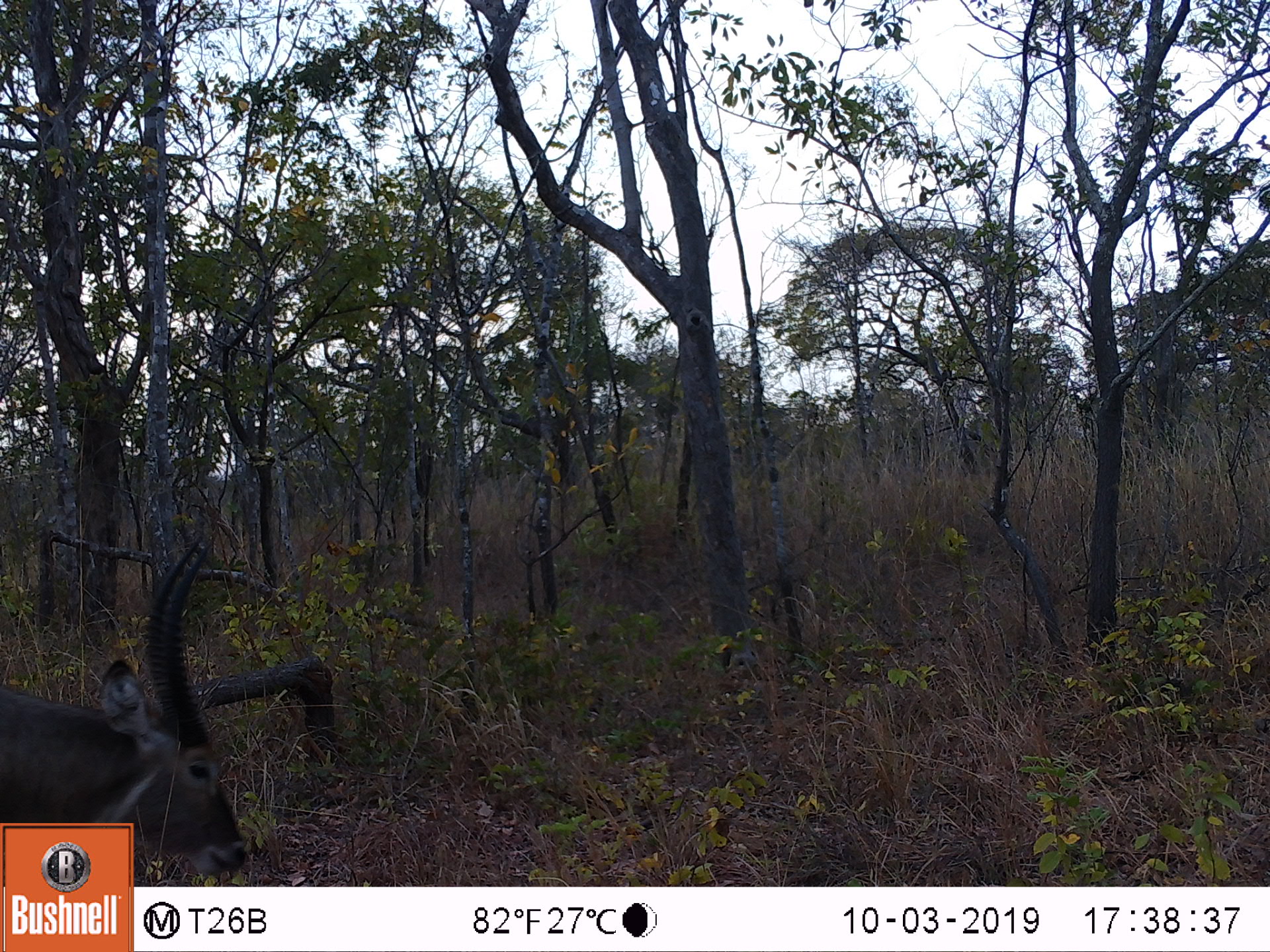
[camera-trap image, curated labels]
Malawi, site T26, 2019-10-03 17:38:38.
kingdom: Animalia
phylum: Chordata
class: Mammalia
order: Artiodactyla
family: Bovidae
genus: Kobus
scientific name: Kobus ellipsiprymnus ellipsiprymnus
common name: common waterbuck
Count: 1.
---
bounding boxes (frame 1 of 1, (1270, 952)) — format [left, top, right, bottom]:
common waterbuck: [3, 545, 236, 819]